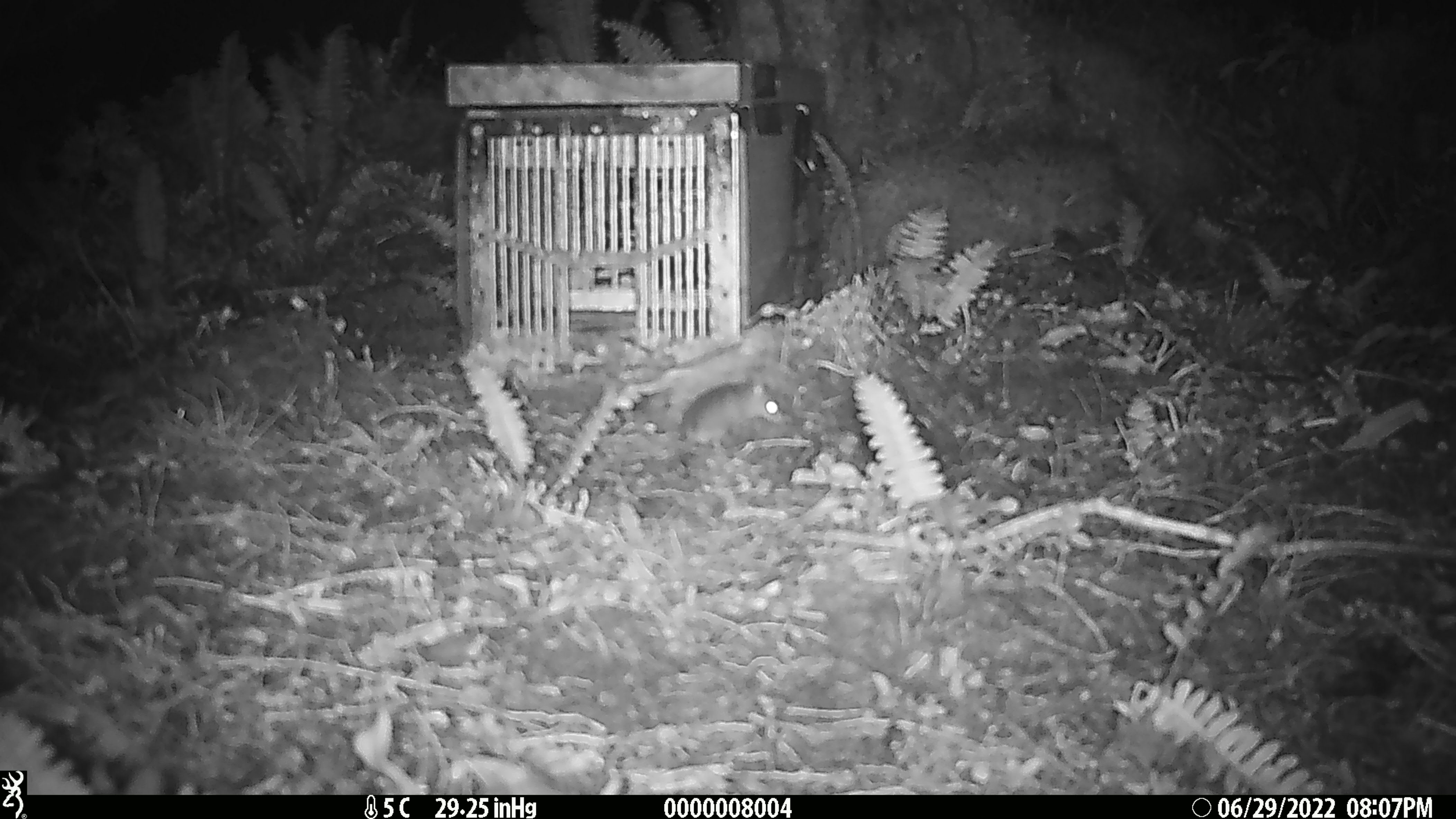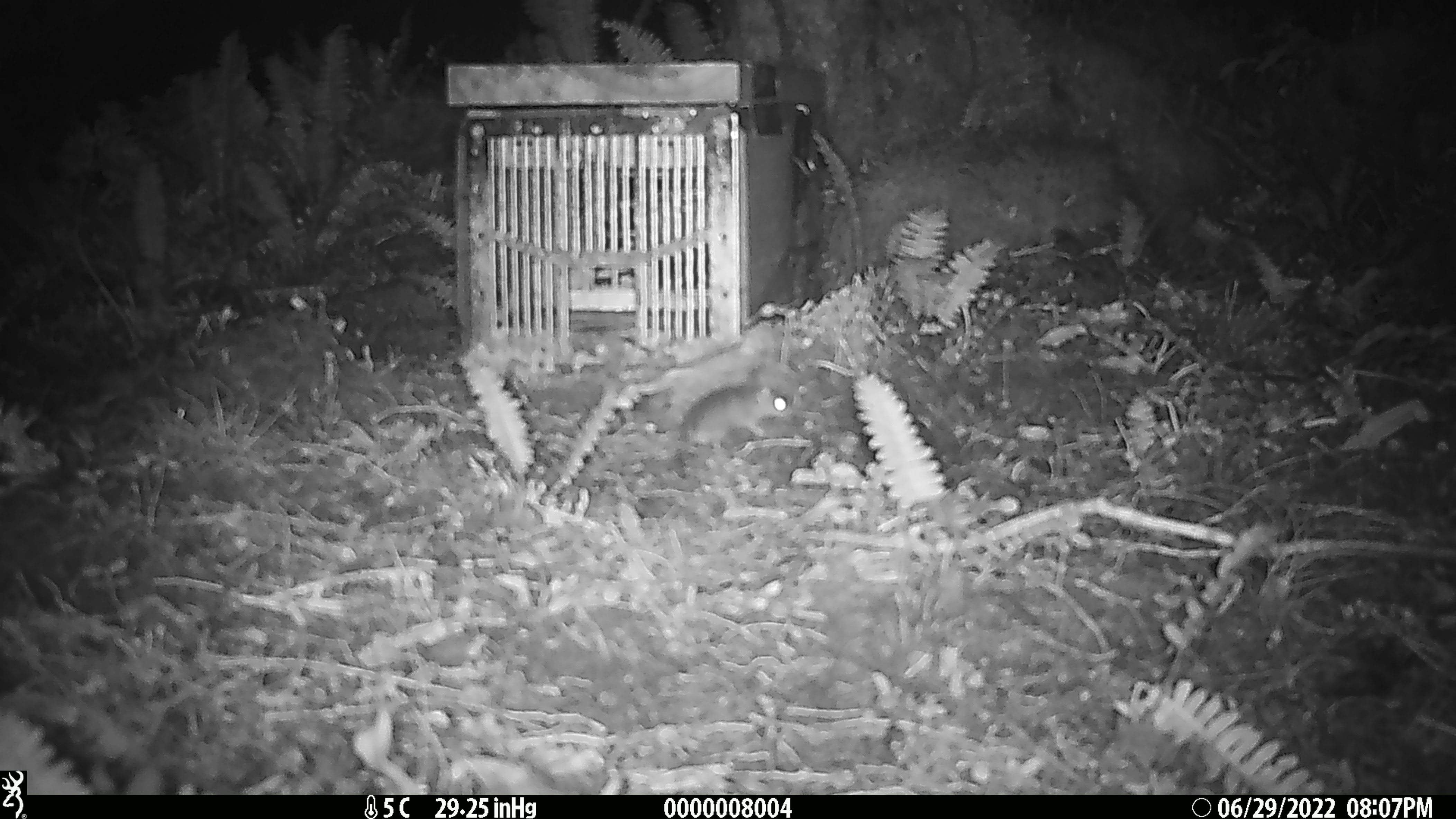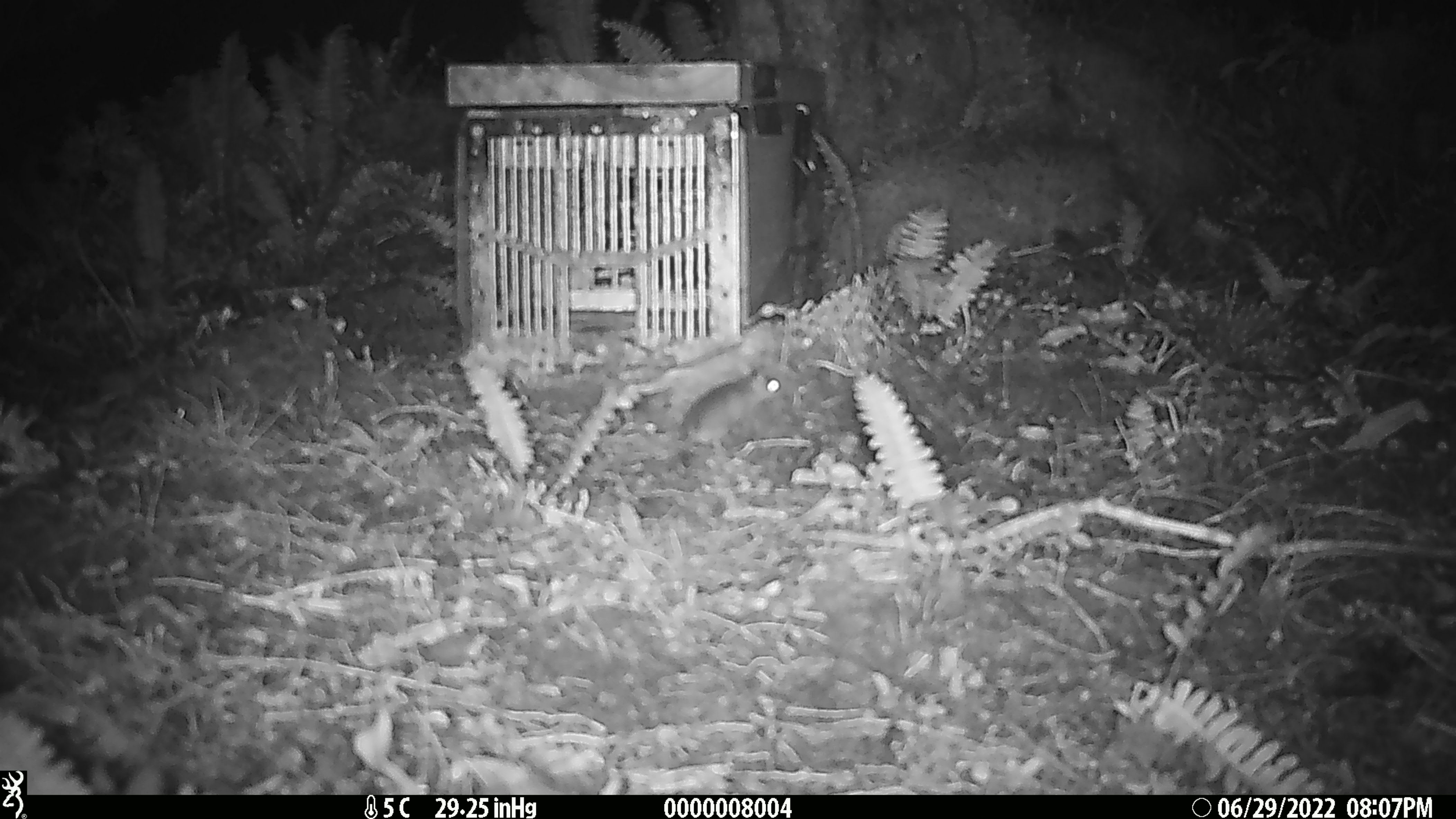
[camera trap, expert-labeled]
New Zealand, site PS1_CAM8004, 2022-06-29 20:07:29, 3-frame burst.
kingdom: Animalia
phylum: Chordata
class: Mammalia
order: Rodentia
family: Muridae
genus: Mus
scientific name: Mus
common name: mouse